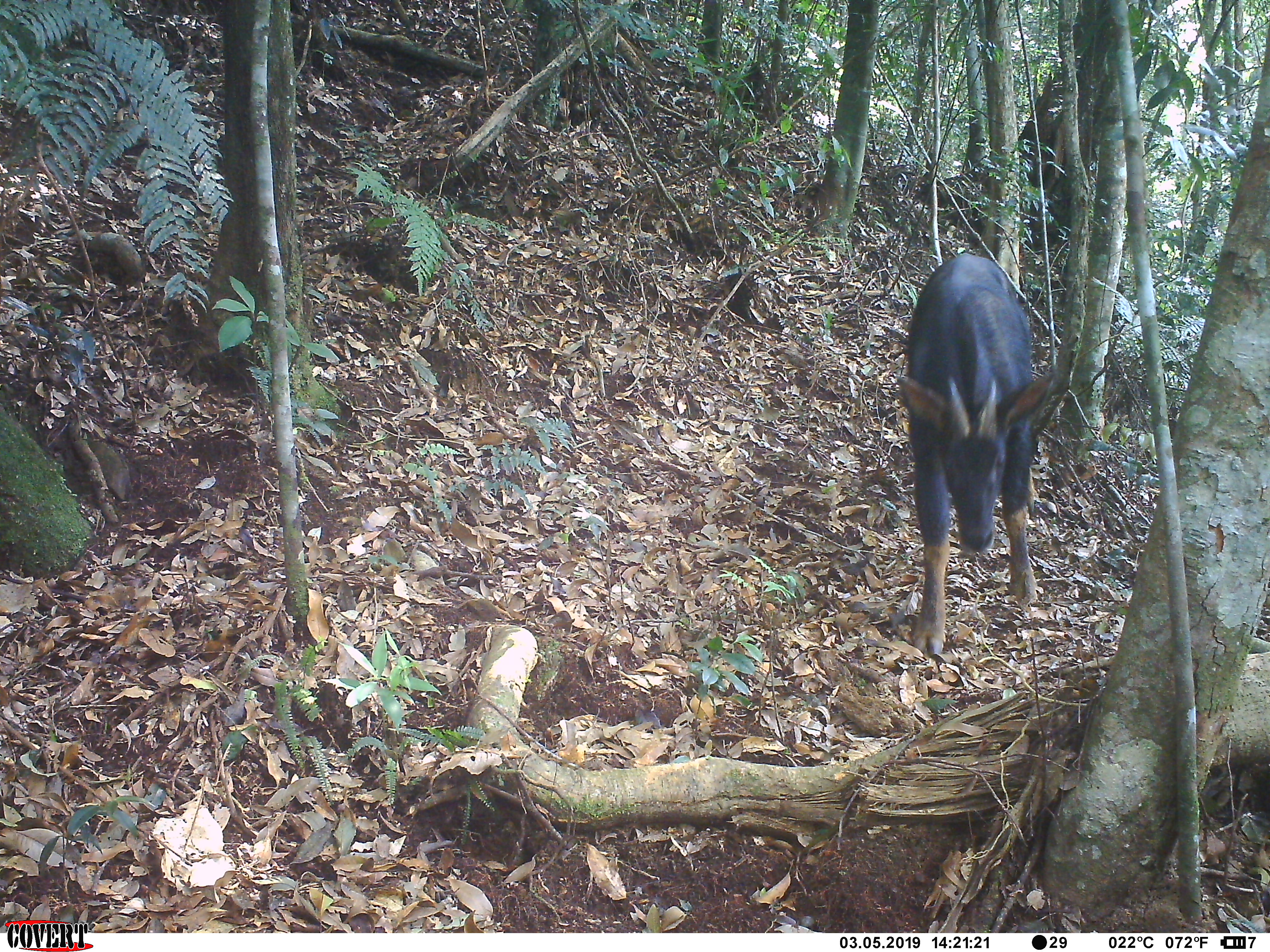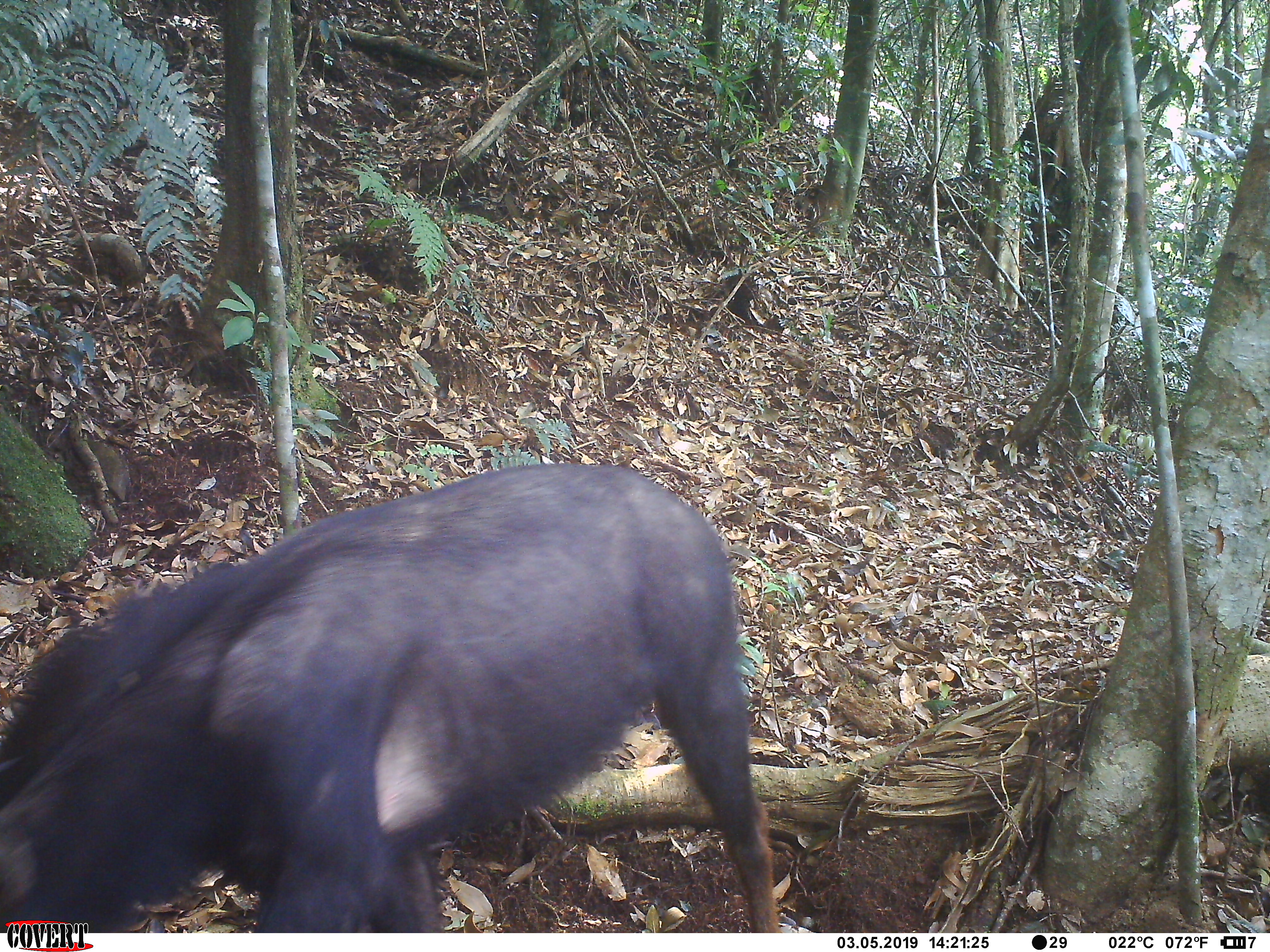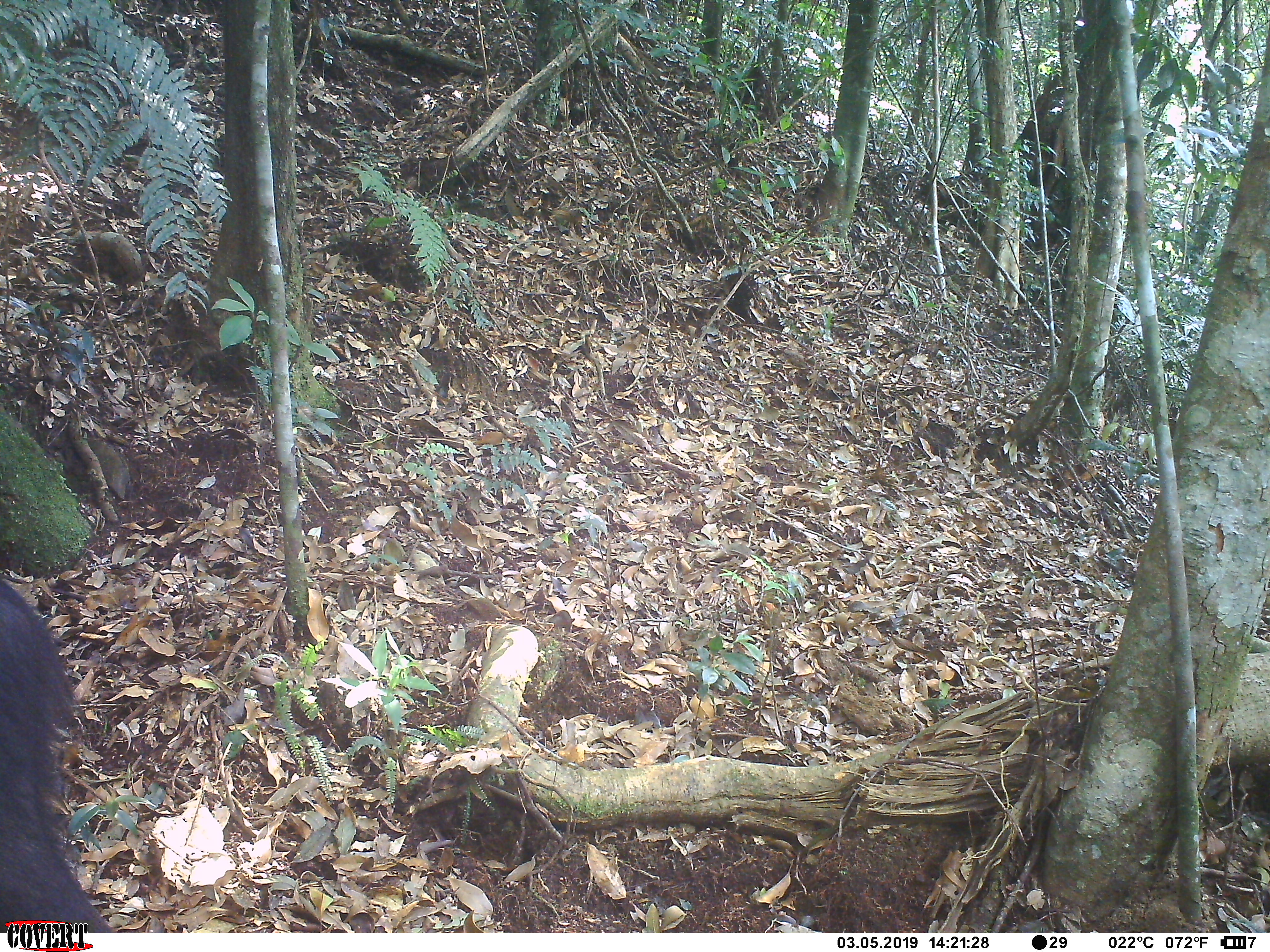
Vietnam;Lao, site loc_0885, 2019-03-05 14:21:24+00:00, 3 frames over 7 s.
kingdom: Animalia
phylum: Chordata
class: Mammalia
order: Artiodactyla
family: Bovidae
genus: Capricornis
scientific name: Capricornis sumatraensis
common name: chinese serow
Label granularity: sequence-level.